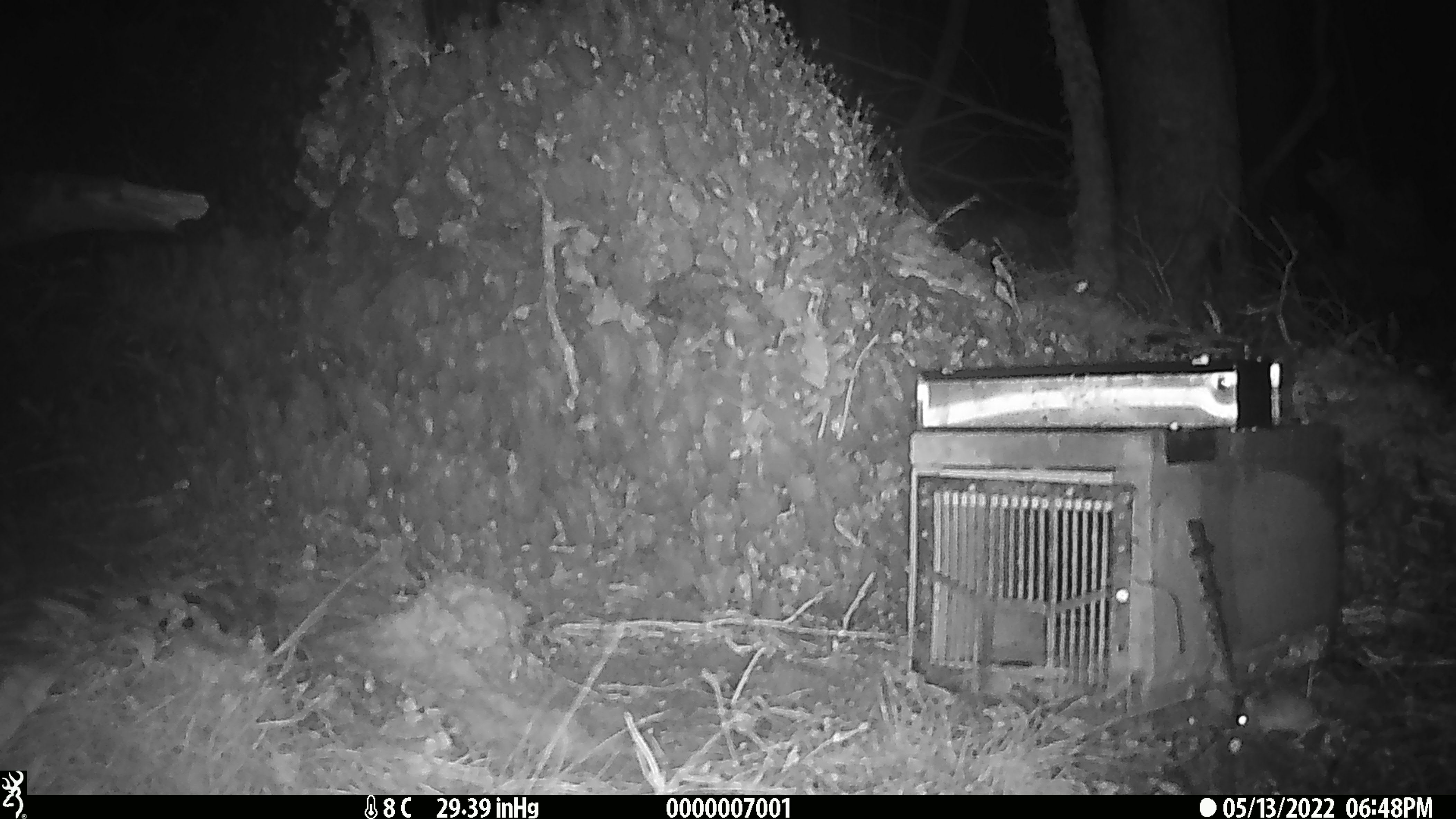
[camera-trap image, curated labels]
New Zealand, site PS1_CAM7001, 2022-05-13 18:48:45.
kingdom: Animalia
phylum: Chordata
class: Mammalia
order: Rodentia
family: Muridae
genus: Mus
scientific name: Mus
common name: mouse